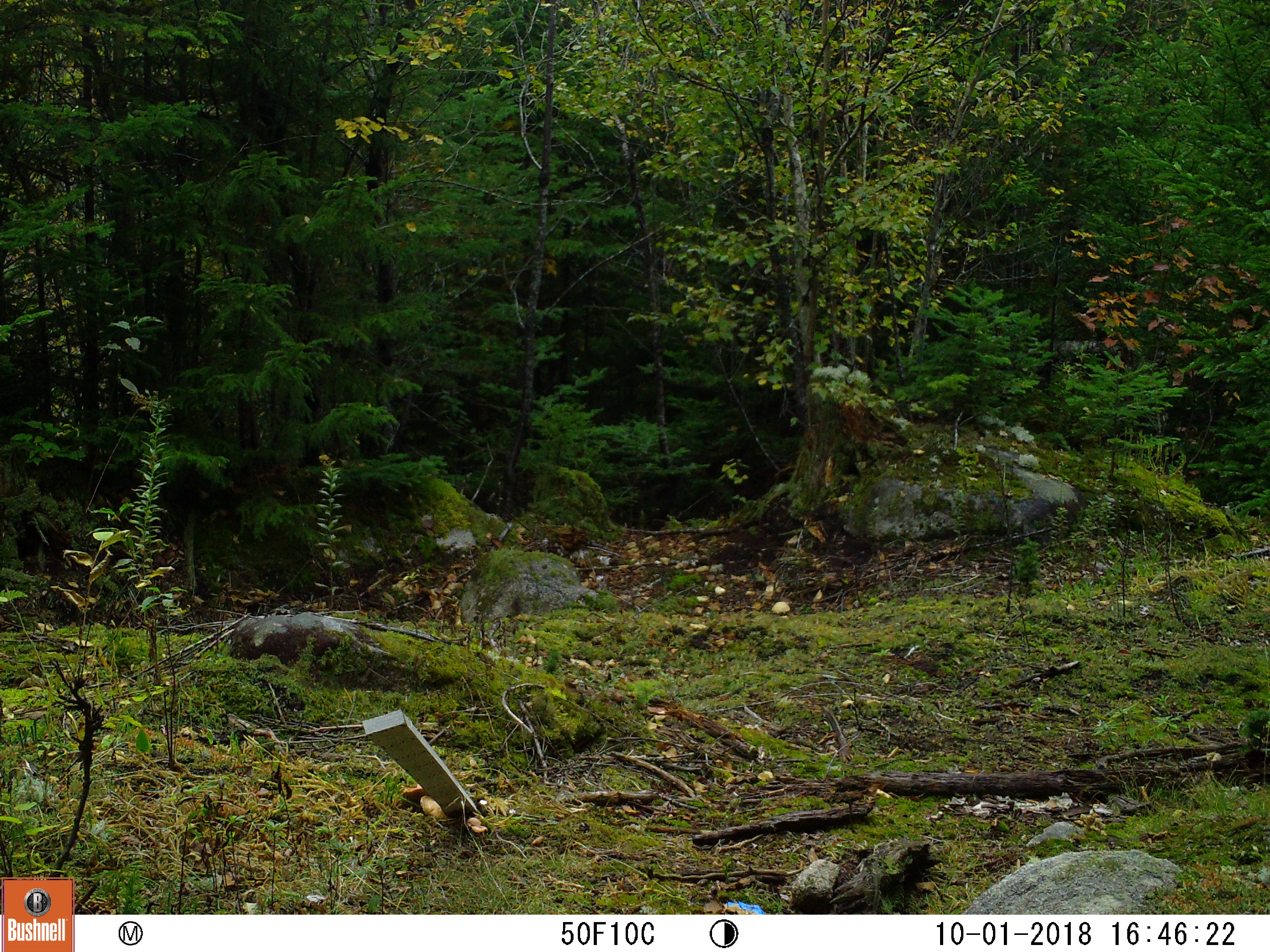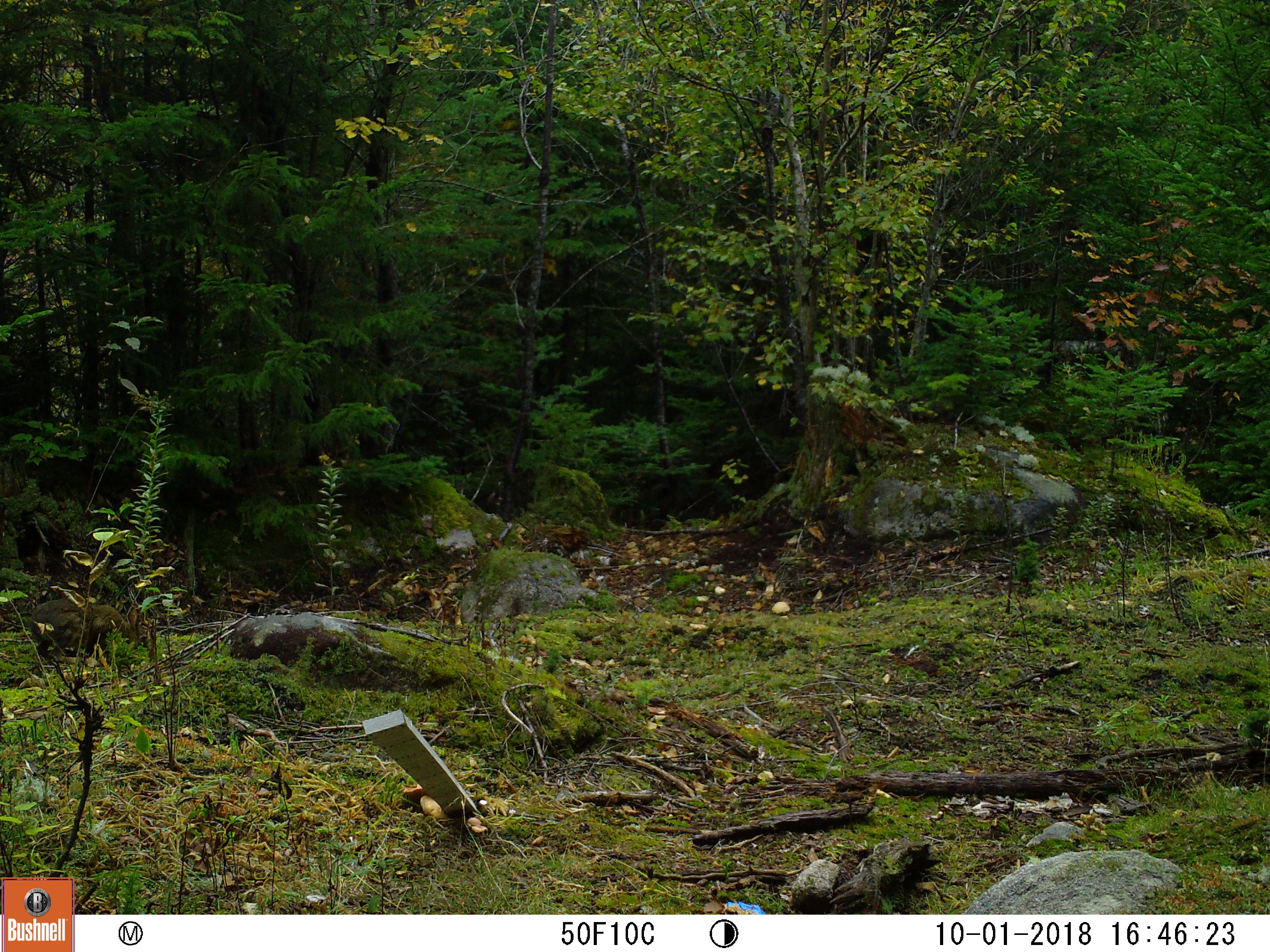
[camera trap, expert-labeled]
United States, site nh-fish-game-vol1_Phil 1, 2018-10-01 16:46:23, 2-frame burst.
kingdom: Animalia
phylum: Chordata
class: Mammalia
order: Lagomorpha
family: Leporidae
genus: Lepus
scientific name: Lepus americanus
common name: snowshoe hare